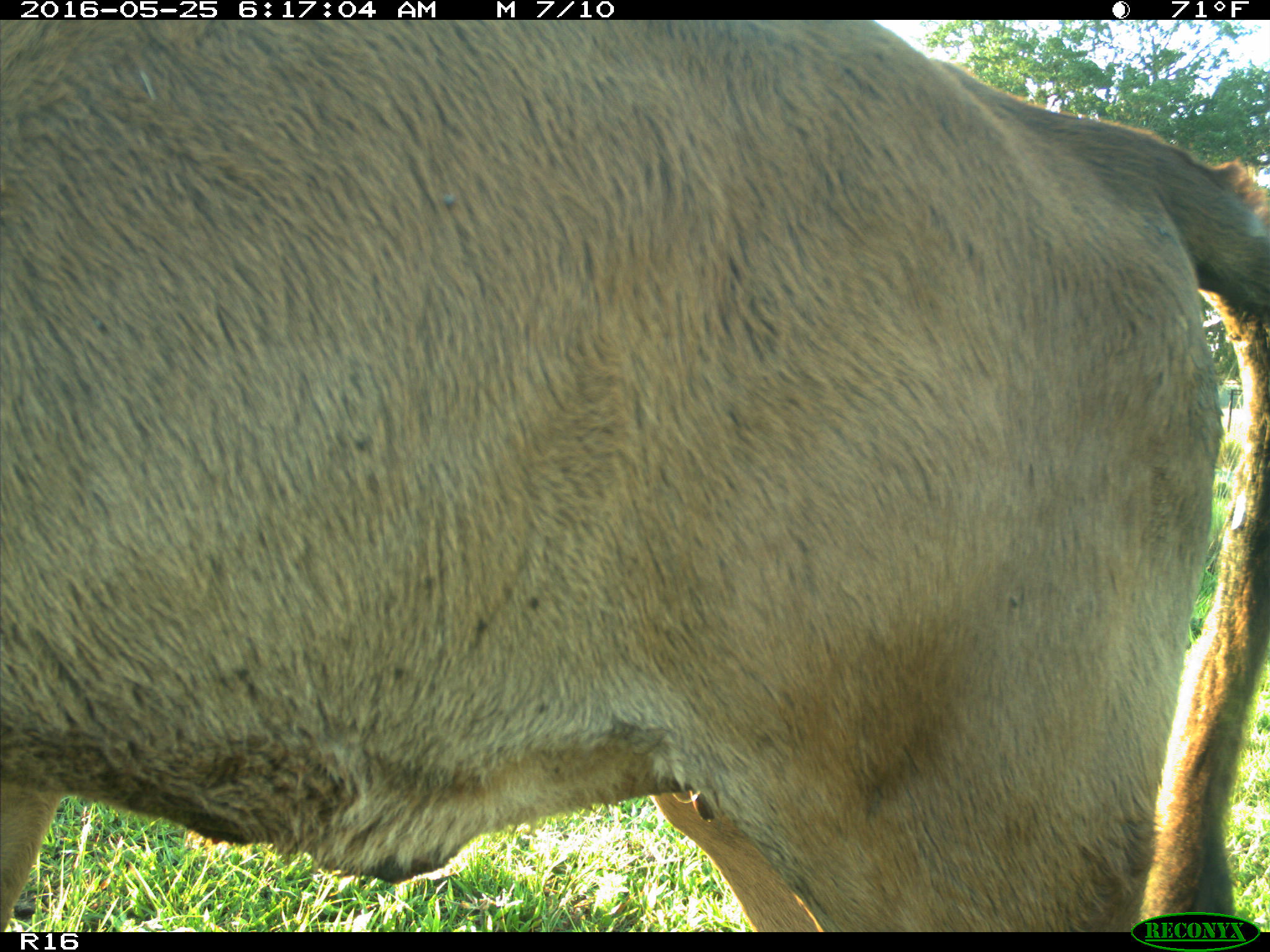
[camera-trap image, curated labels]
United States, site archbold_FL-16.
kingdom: Animalia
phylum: Chordata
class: Mammalia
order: Artiodactyla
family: Bovidae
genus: Bos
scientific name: Bos taurus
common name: domestic cow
Bos taurus (domestic cow).